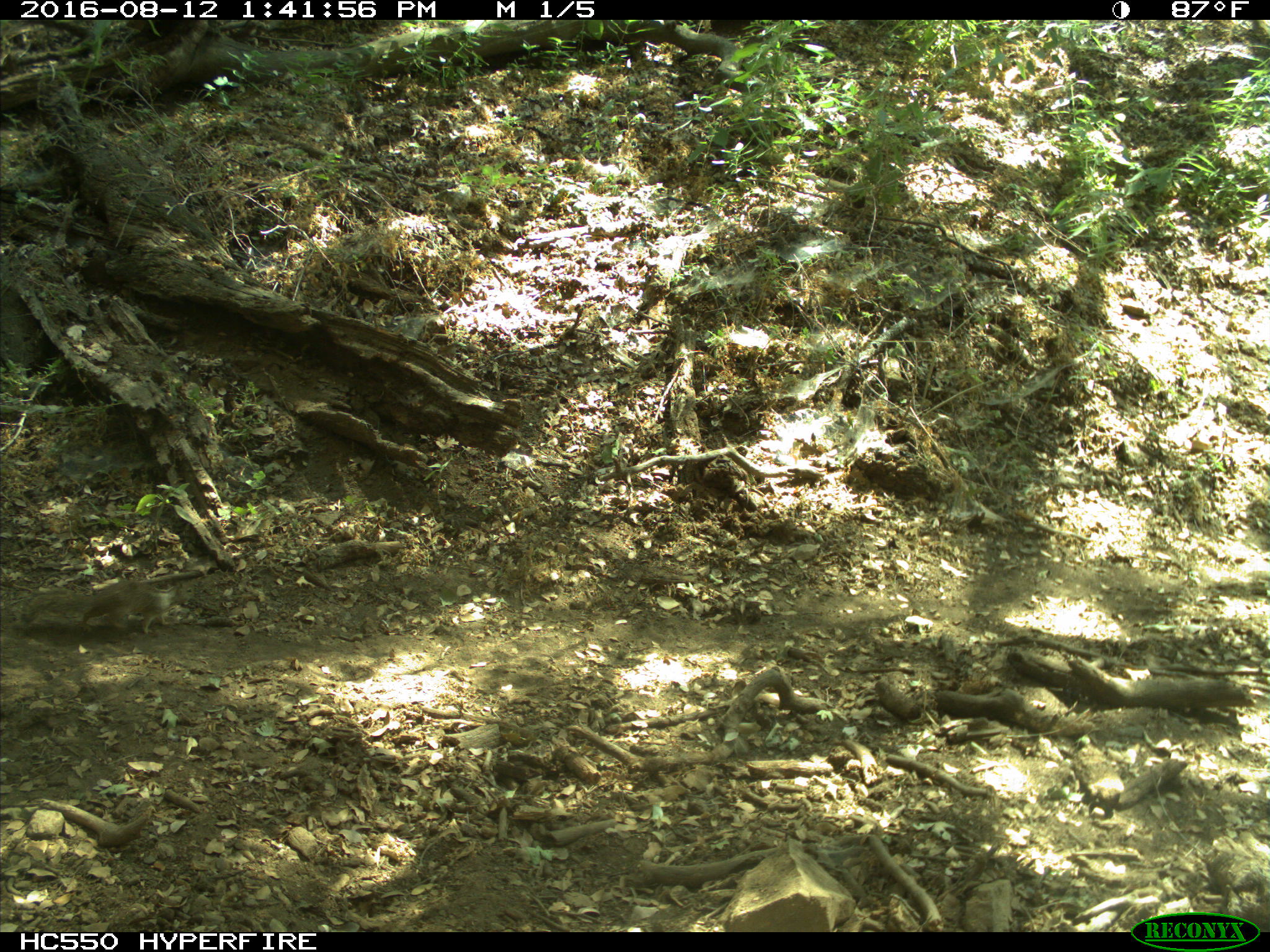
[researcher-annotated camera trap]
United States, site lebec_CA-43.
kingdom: Animalia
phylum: Chordata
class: Mammalia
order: Rodentia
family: Sciuridae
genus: Otospermophilus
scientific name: Otospermophilus beecheyi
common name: california ground squirrel